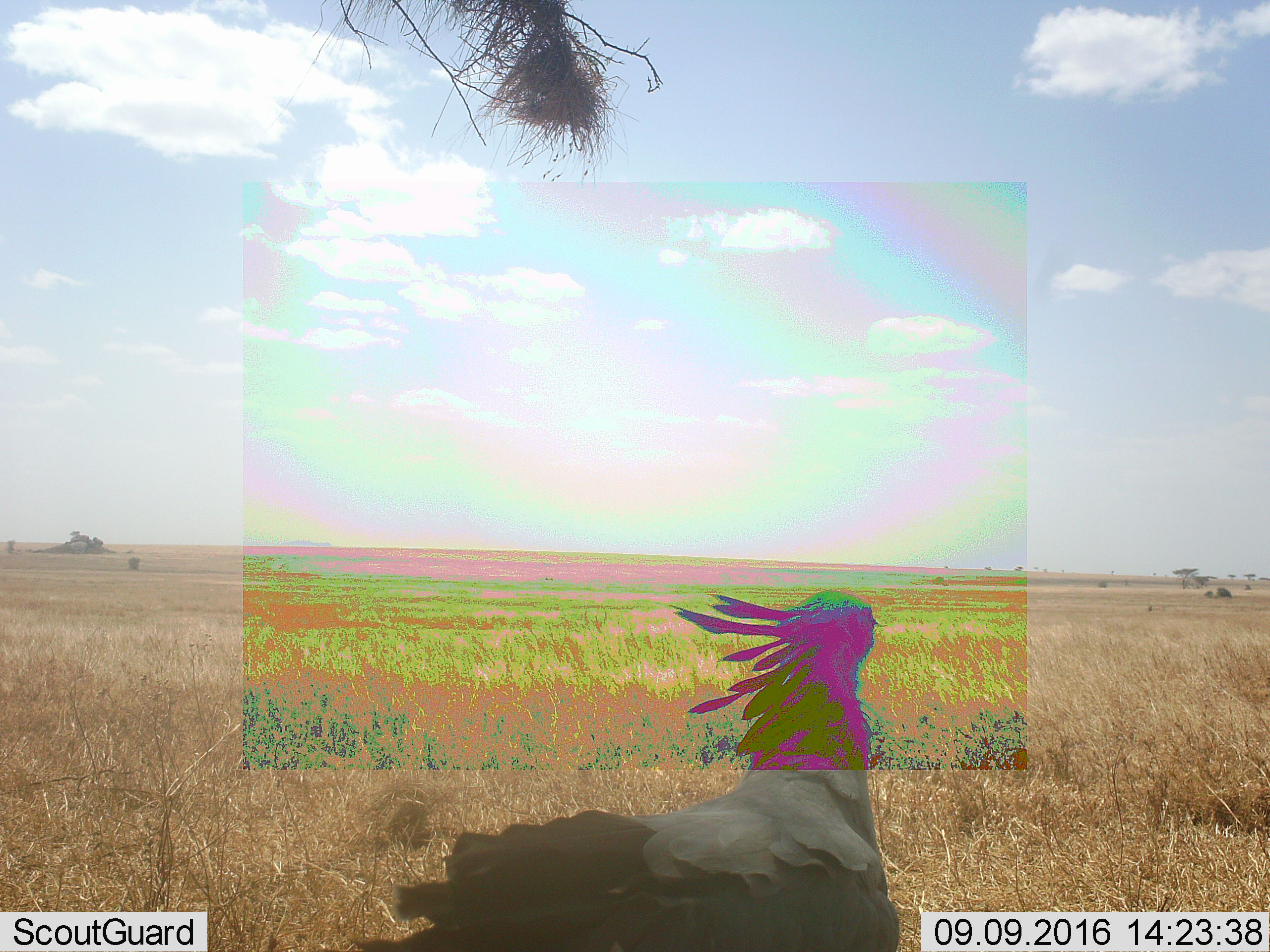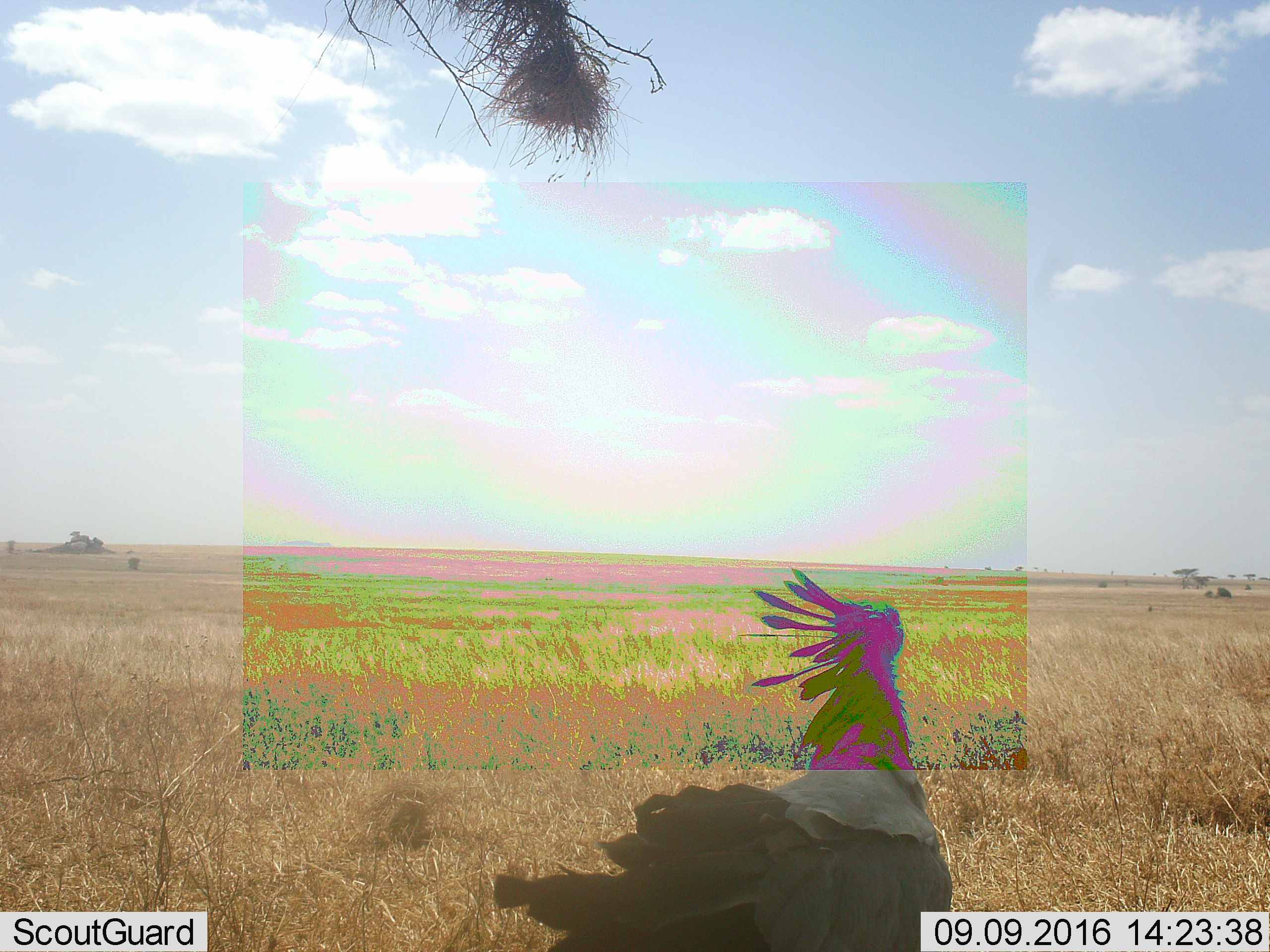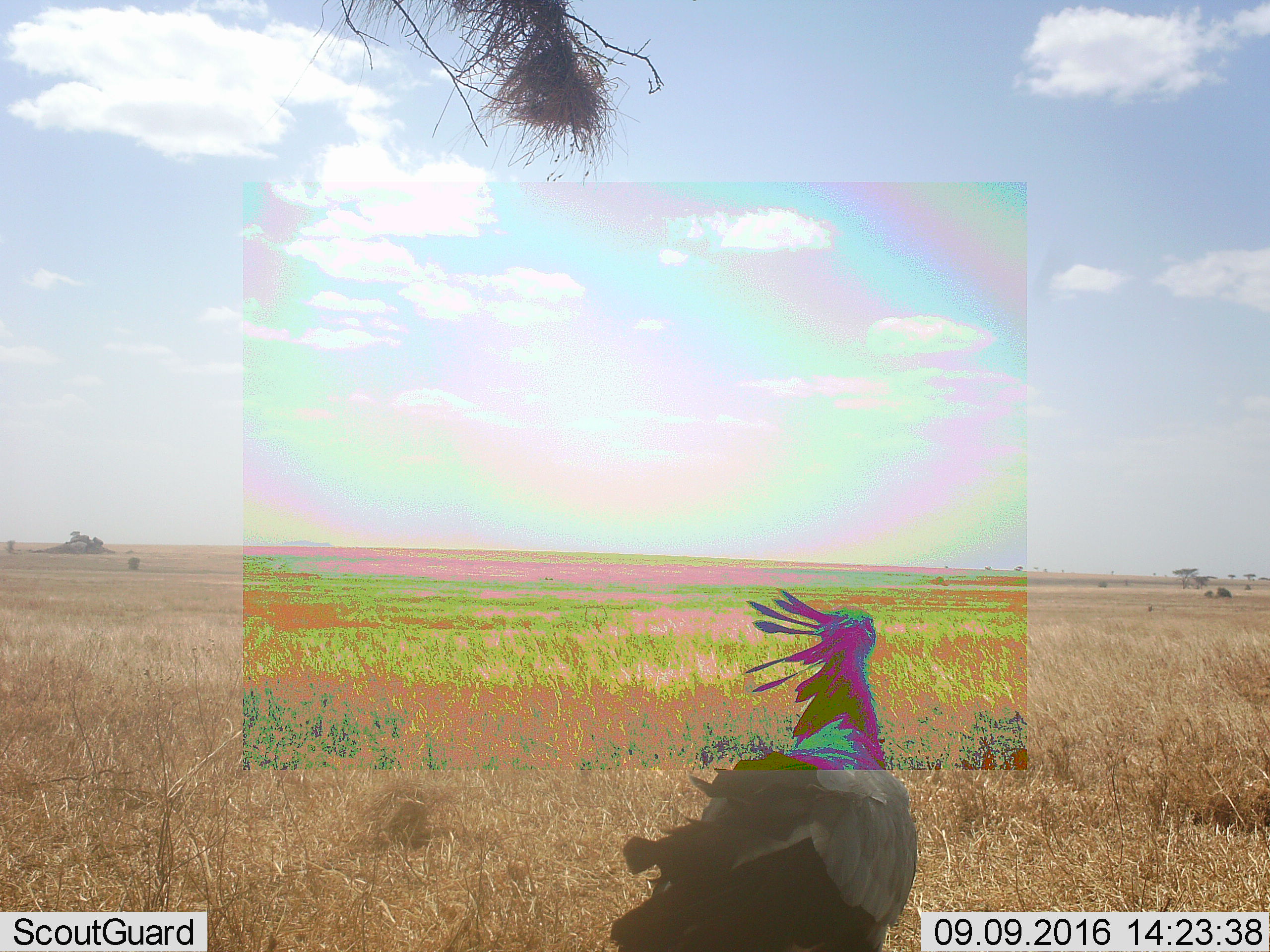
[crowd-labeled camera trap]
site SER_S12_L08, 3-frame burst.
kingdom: Animalia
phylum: Chordata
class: Aves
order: Accipitriformes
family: Sagittariidae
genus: Sagittarius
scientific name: Sagittarius serpentarius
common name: secretarybird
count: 1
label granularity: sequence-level